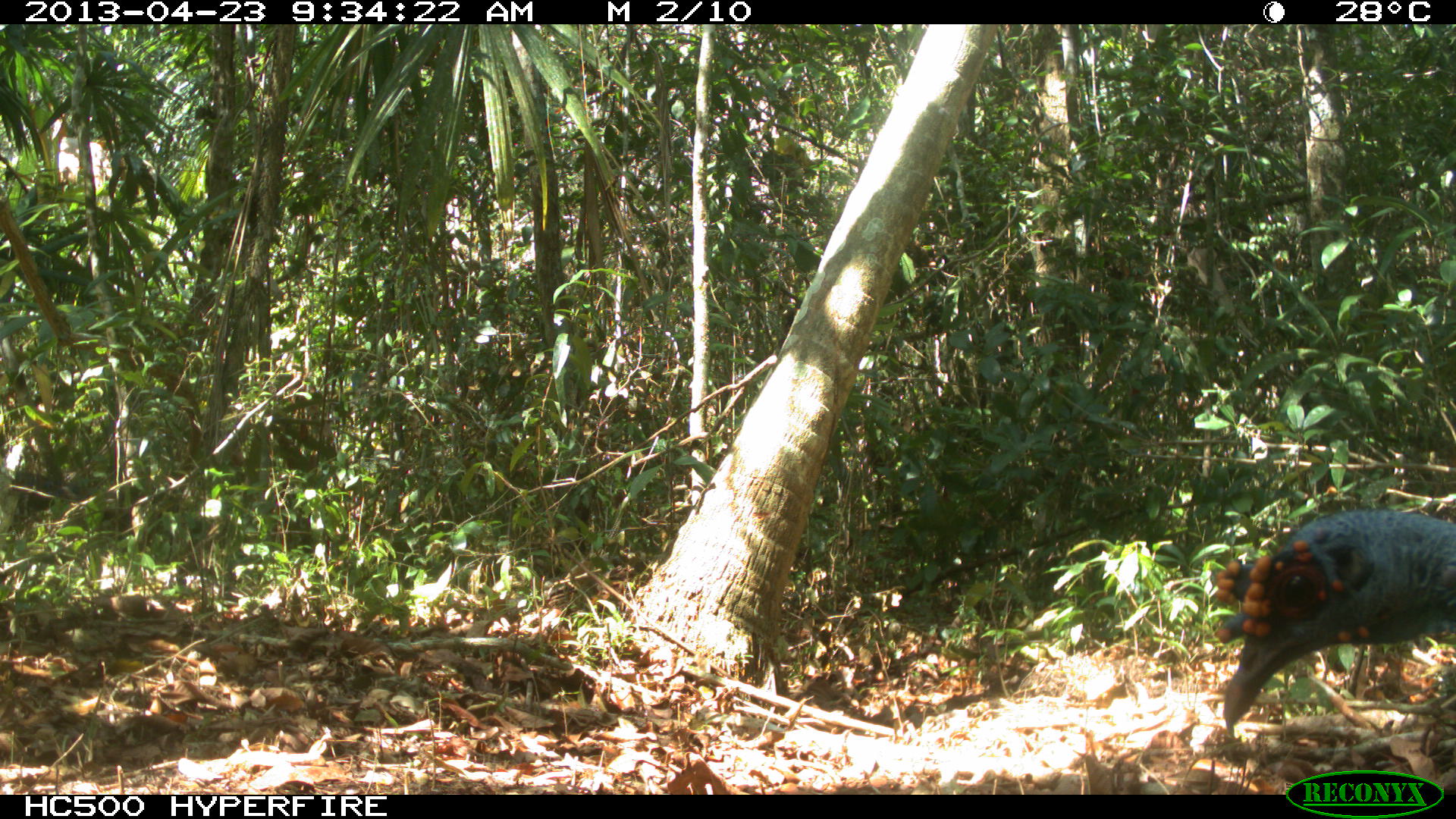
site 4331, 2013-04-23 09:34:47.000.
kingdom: Animalia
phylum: Chordata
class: Aves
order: Galliformes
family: Phasianidae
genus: Meleagris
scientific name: Meleagris ocellata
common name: ocellated turkey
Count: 2.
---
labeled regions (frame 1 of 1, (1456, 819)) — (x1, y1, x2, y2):
meleagris ocellata: (1211, 508, 1456, 736)